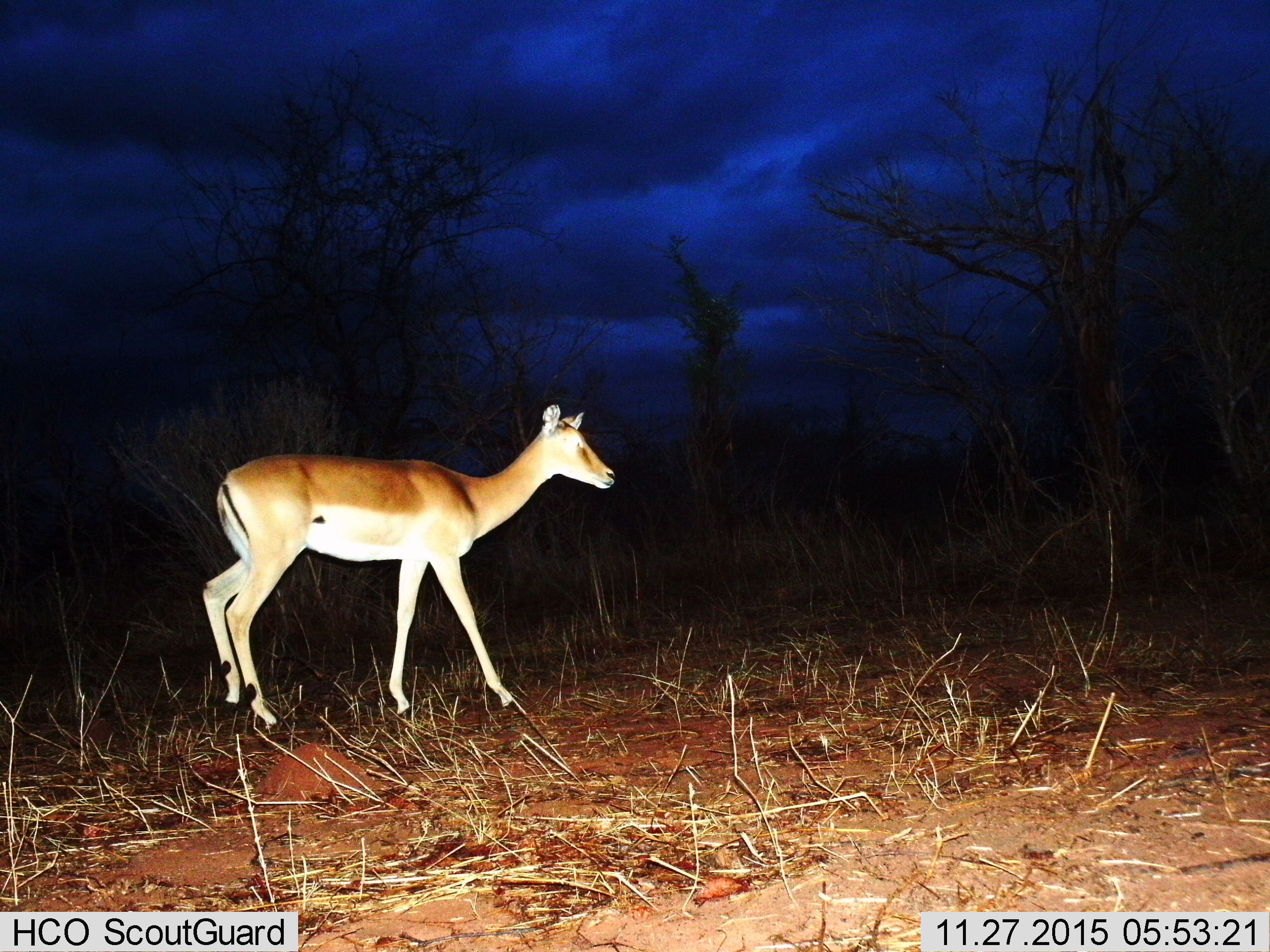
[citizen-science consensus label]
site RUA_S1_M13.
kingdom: Animalia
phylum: Chordata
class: Mammalia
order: Artiodactyla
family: Bovidae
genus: Aepyceros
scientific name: Aepyceros melampus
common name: impala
Impala (Aepyceros melampus), count 1. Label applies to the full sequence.